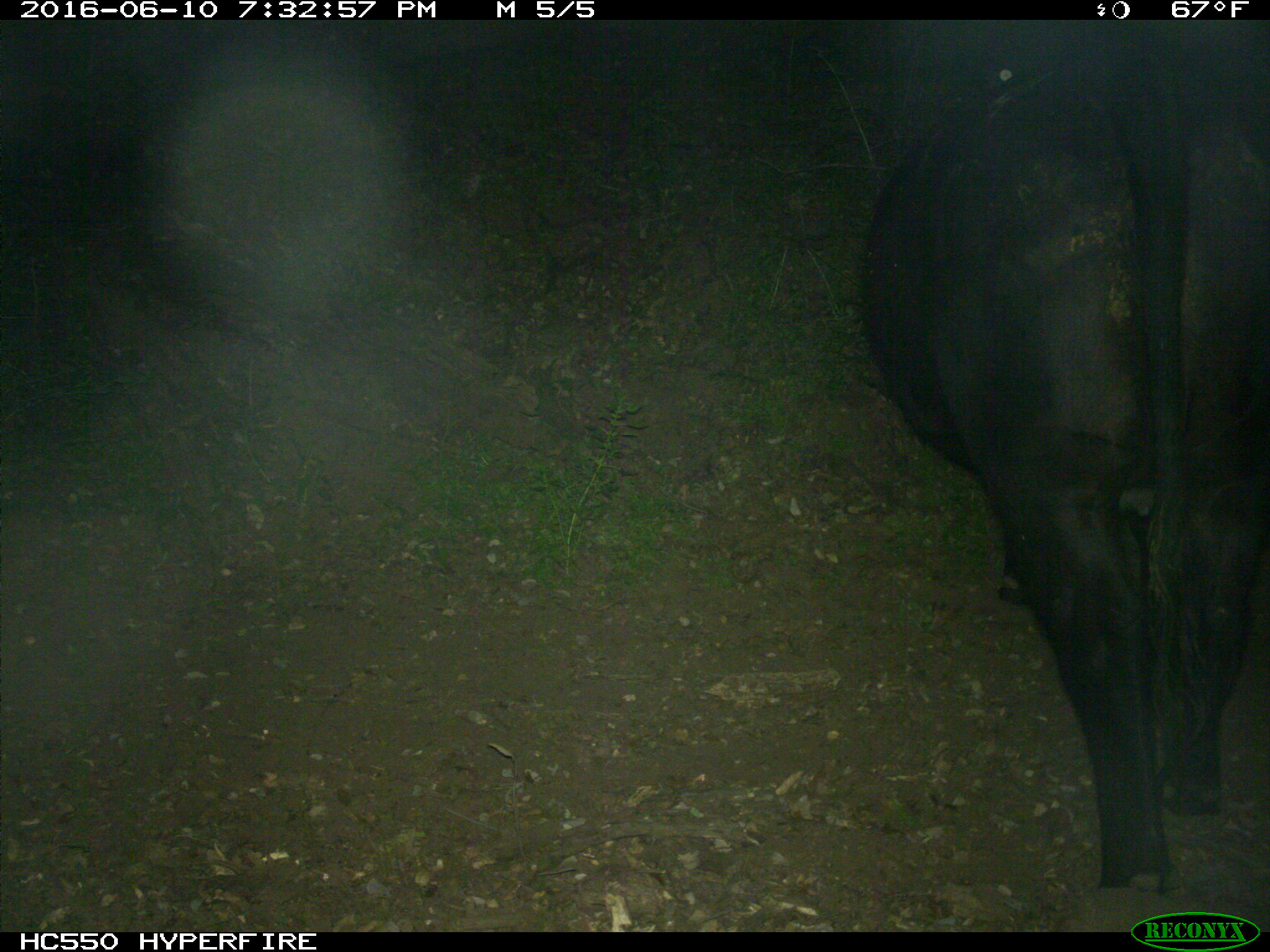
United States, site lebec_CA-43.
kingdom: Animalia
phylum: Chordata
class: Mammalia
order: Artiodactyla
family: Bovidae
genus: Bos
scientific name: Bos taurus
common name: domestic cow